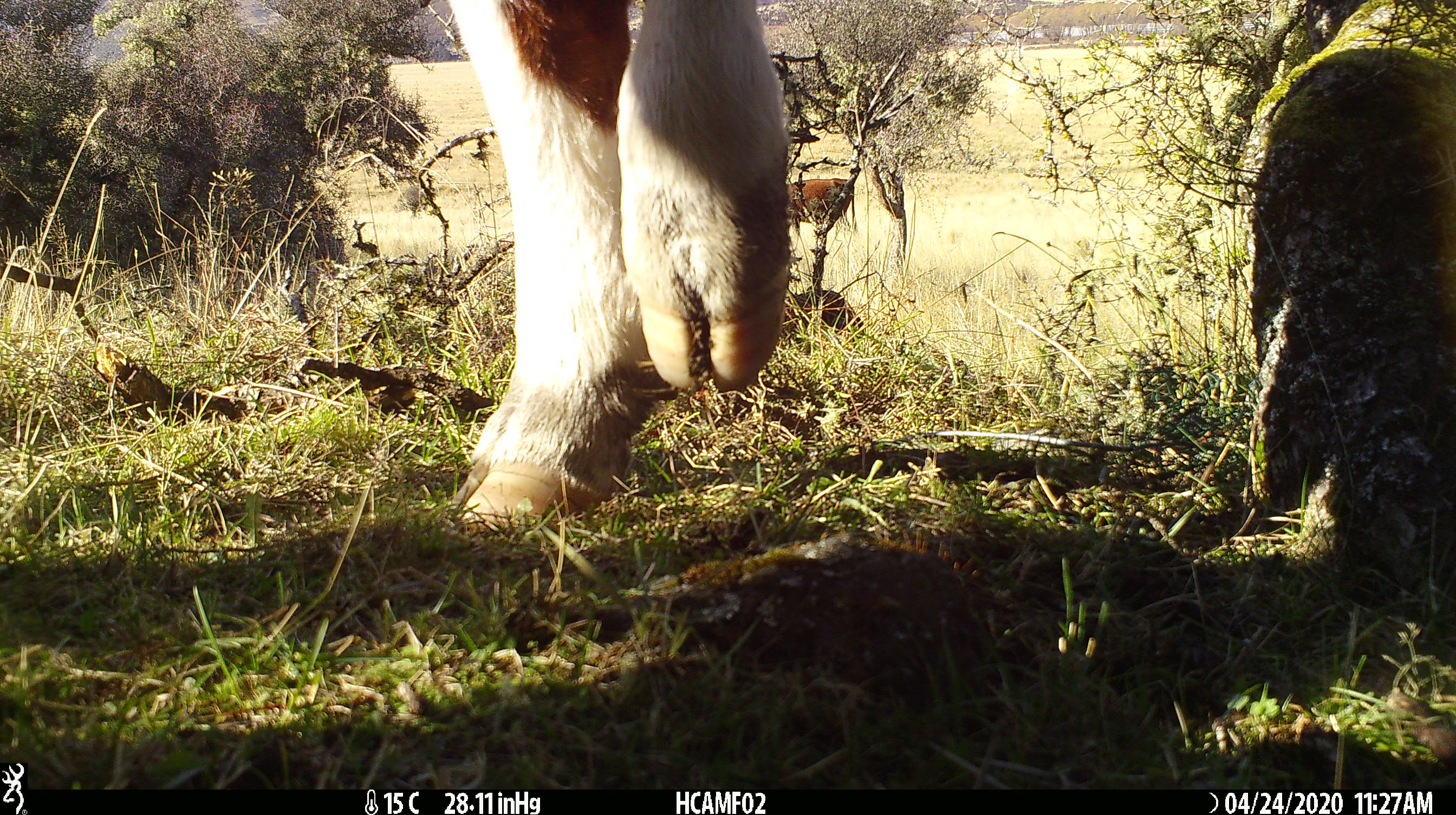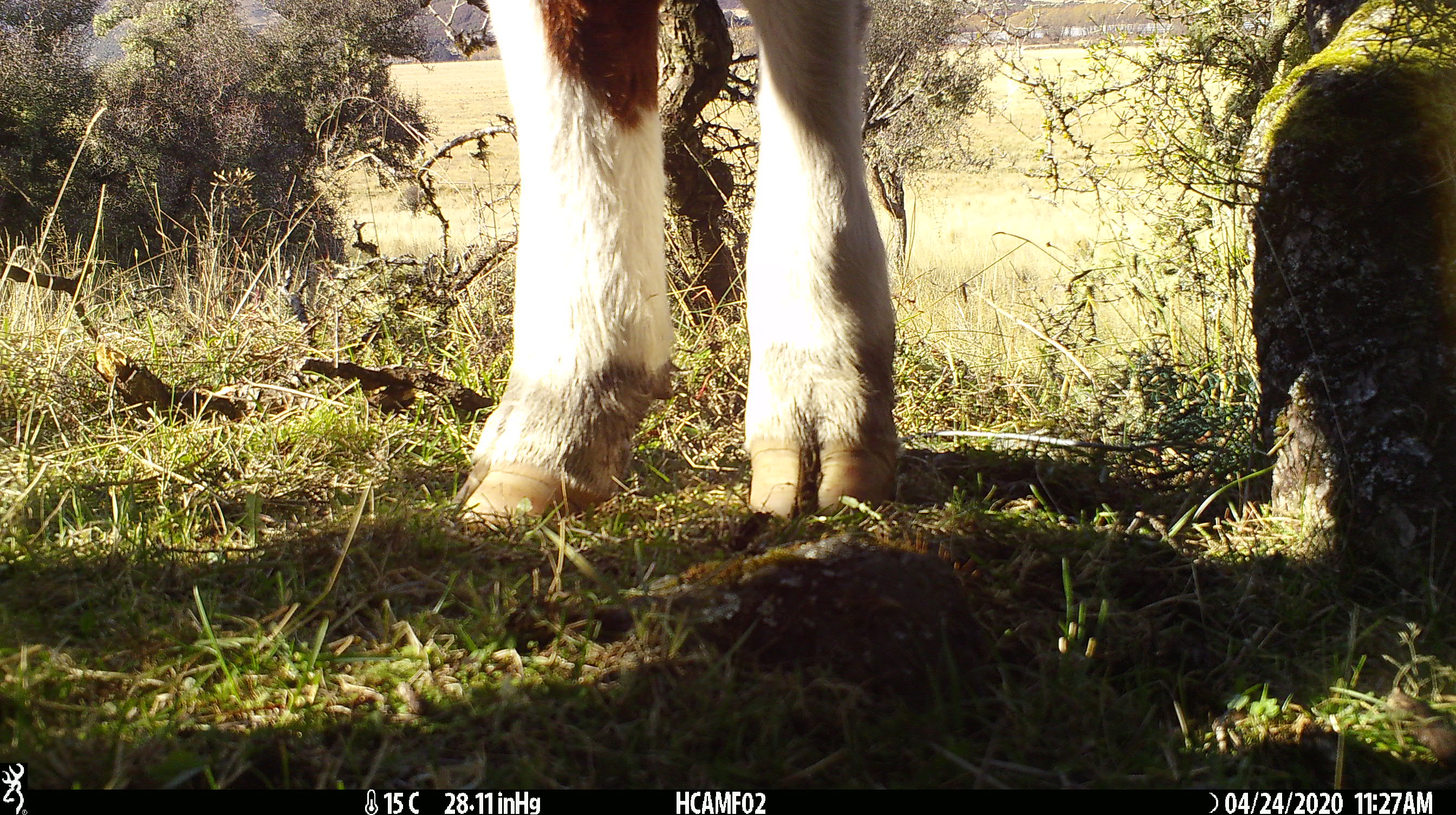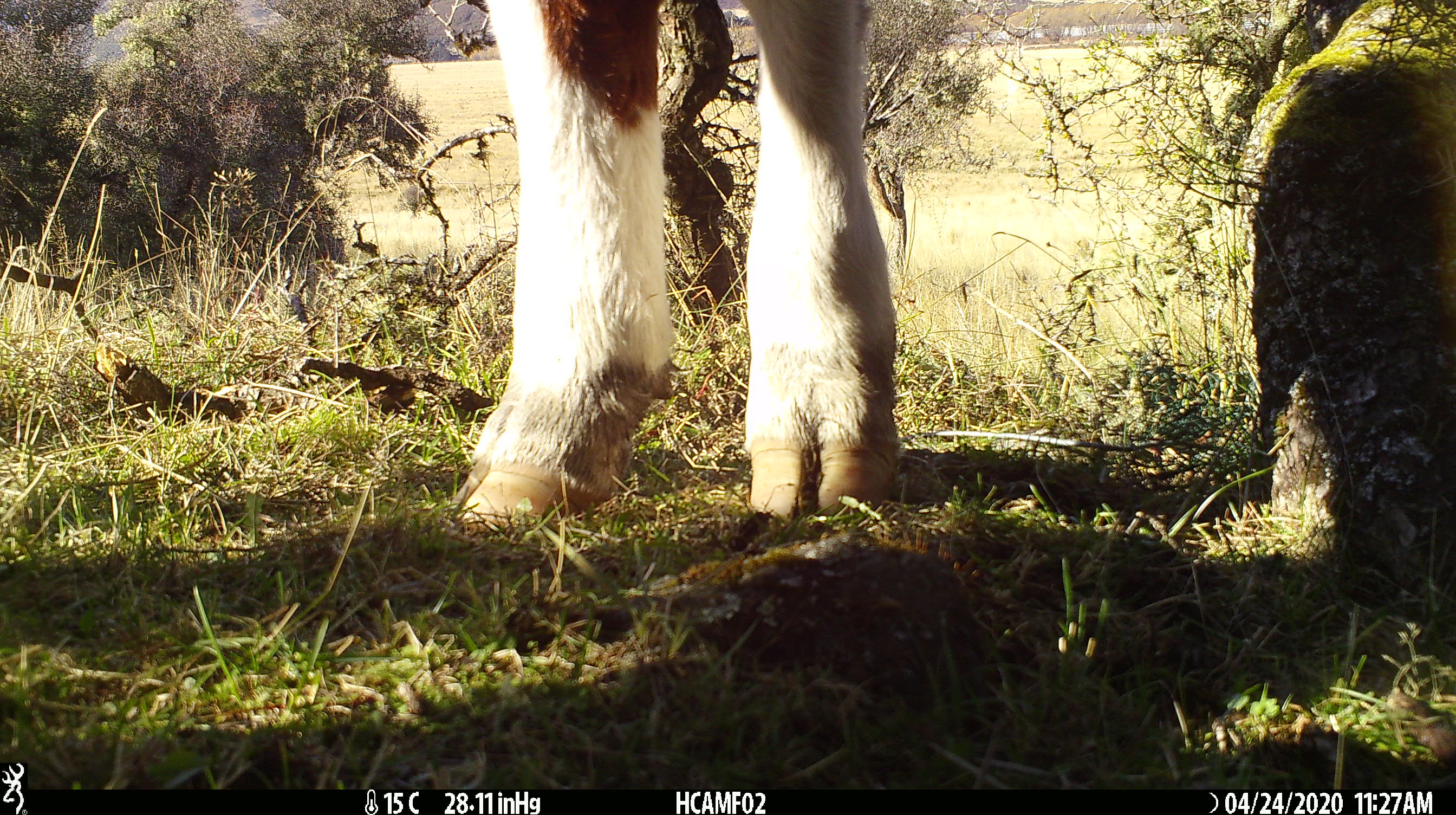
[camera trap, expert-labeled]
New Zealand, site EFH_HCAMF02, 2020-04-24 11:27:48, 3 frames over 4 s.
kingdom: Animalia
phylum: Chordata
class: Mammalia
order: Artiodactyla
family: Bovidae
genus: Bos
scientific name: Bos taurus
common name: domestic cow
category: cow